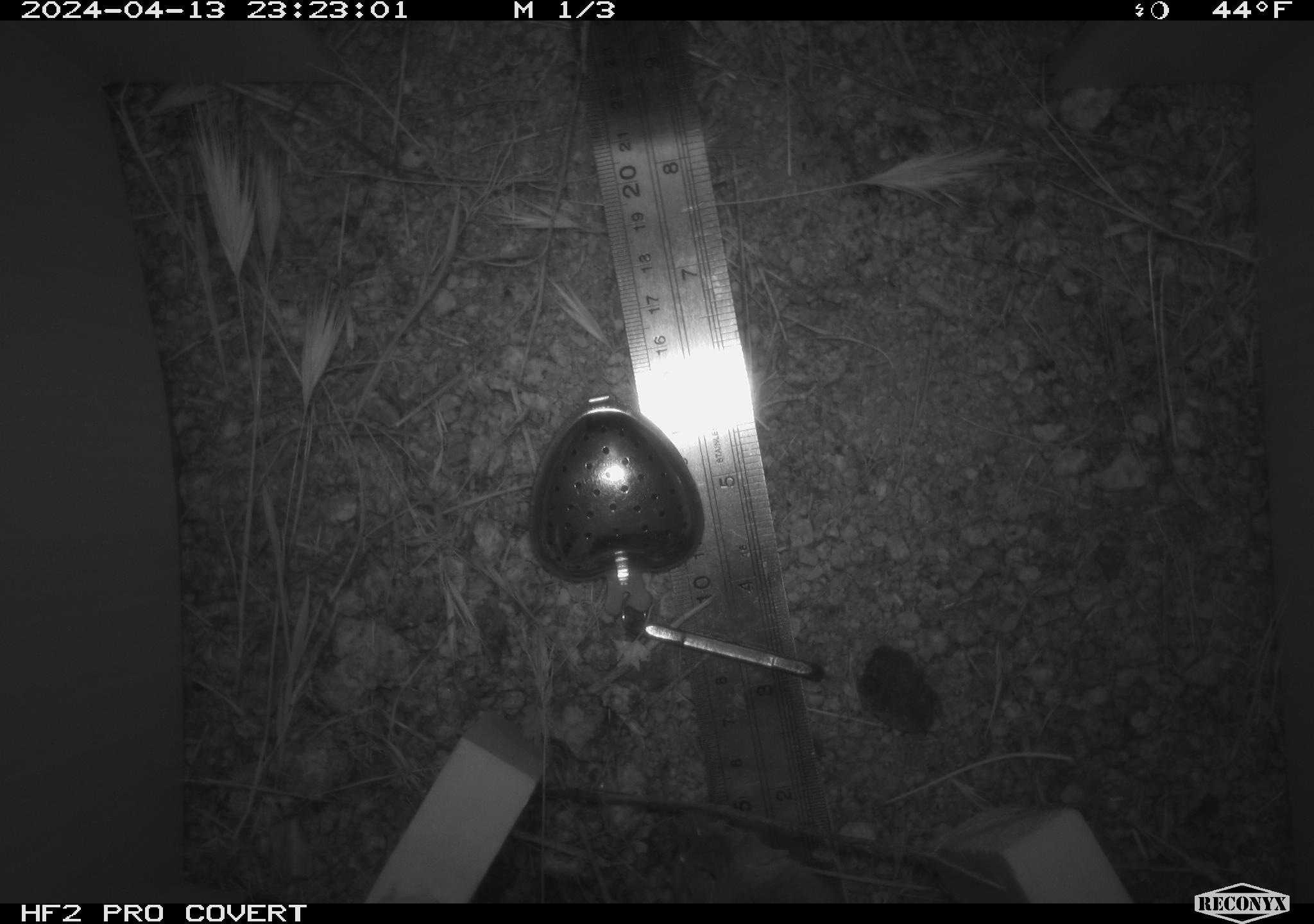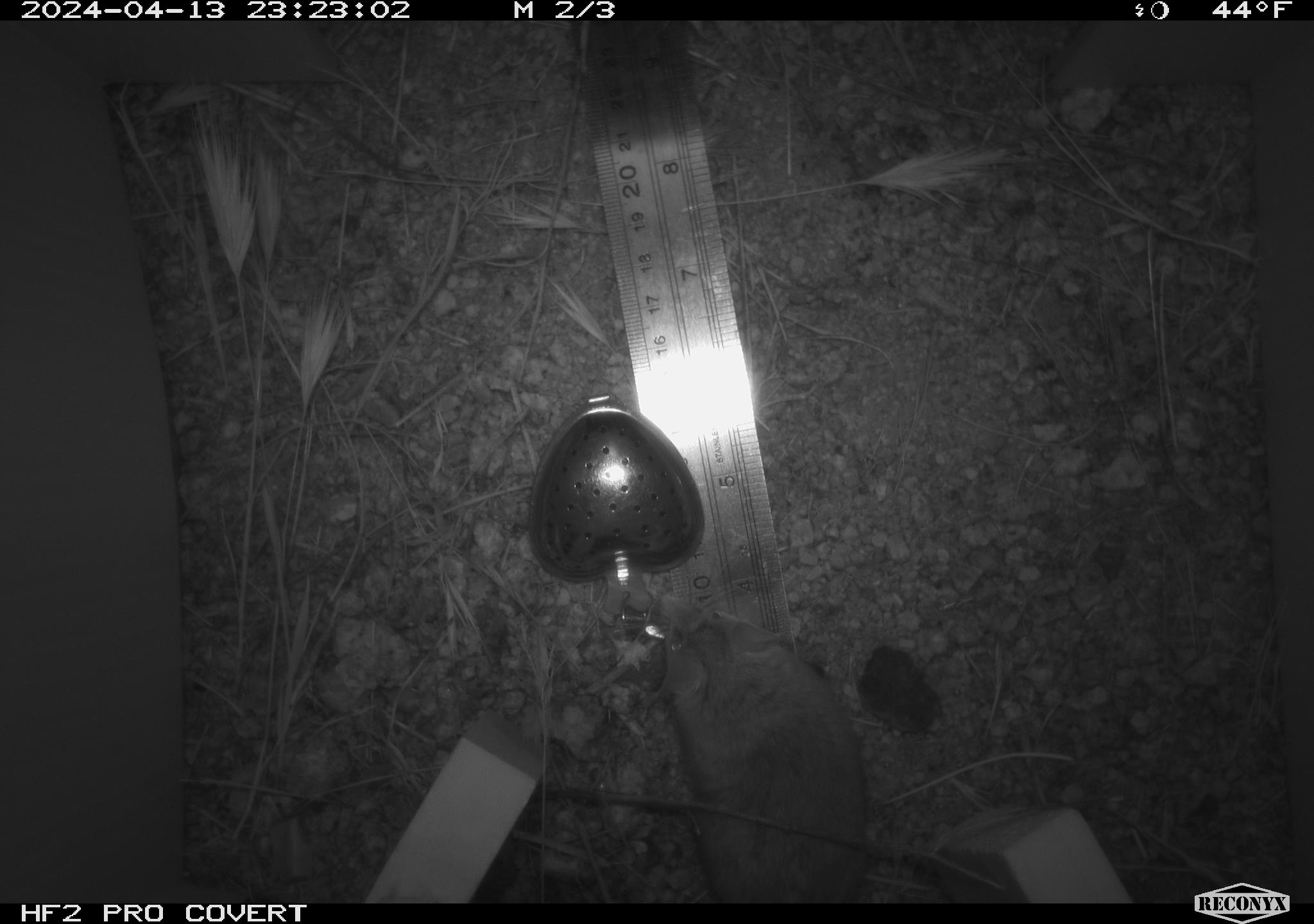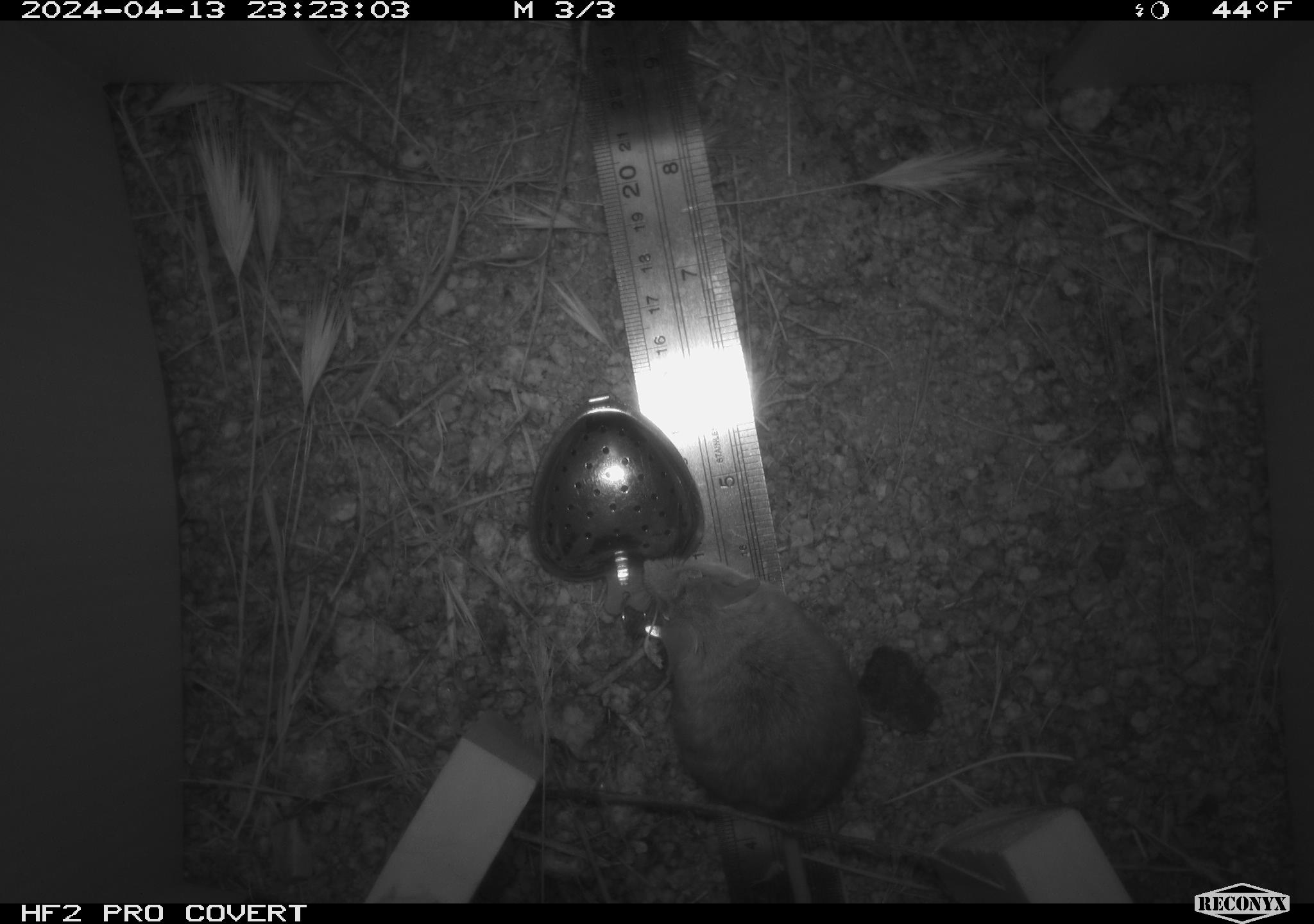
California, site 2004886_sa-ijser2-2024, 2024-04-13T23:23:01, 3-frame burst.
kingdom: Animalia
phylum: Chordata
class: Mammalia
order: Rodentia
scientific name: Rodentia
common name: mouse species